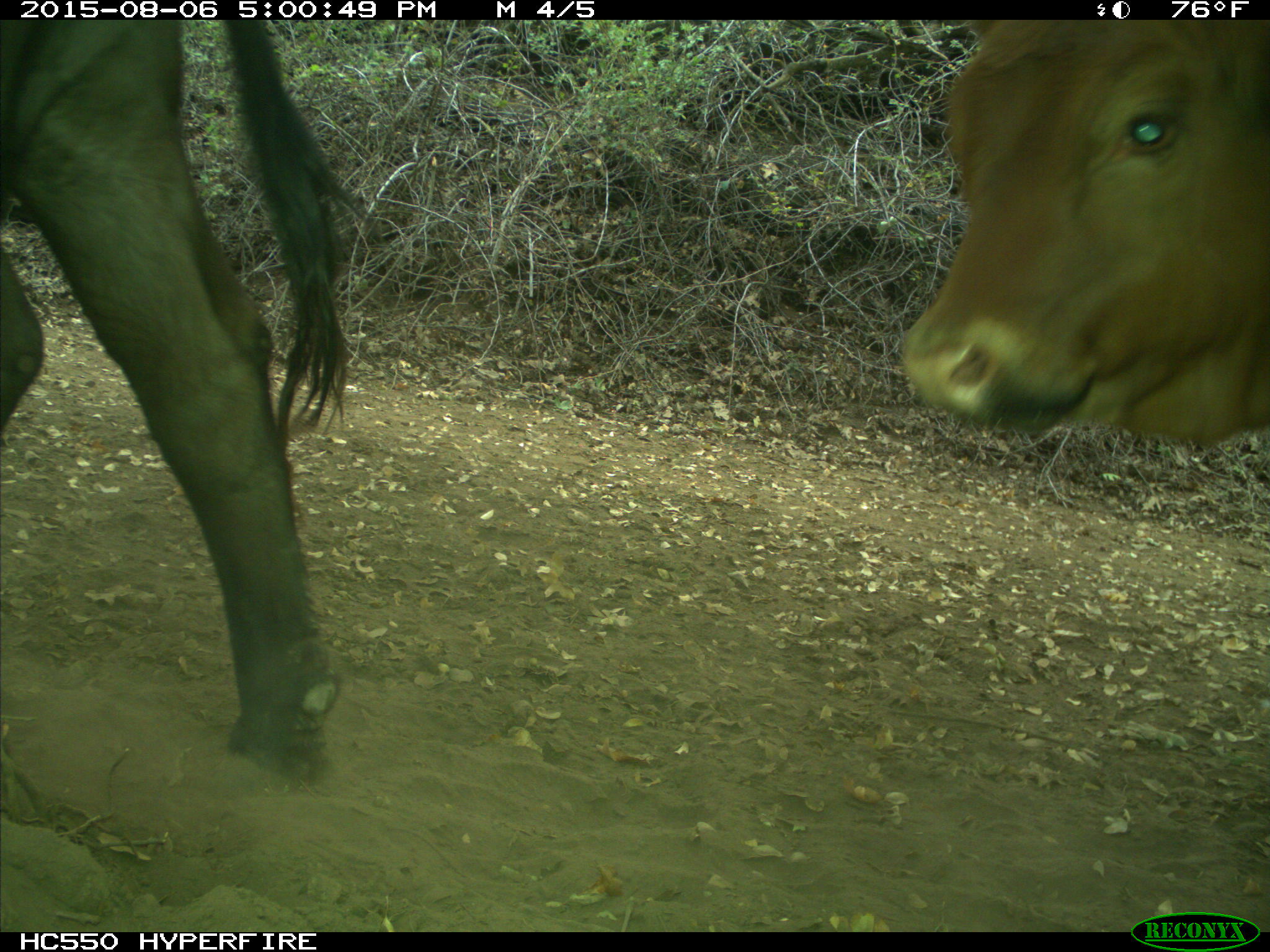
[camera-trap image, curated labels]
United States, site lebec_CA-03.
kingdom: Animalia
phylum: Chordata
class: Mammalia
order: Artiodactyla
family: Bovidae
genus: Bos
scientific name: Bos taurus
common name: domestic cow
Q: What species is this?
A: Bos taurus (domestic cow).